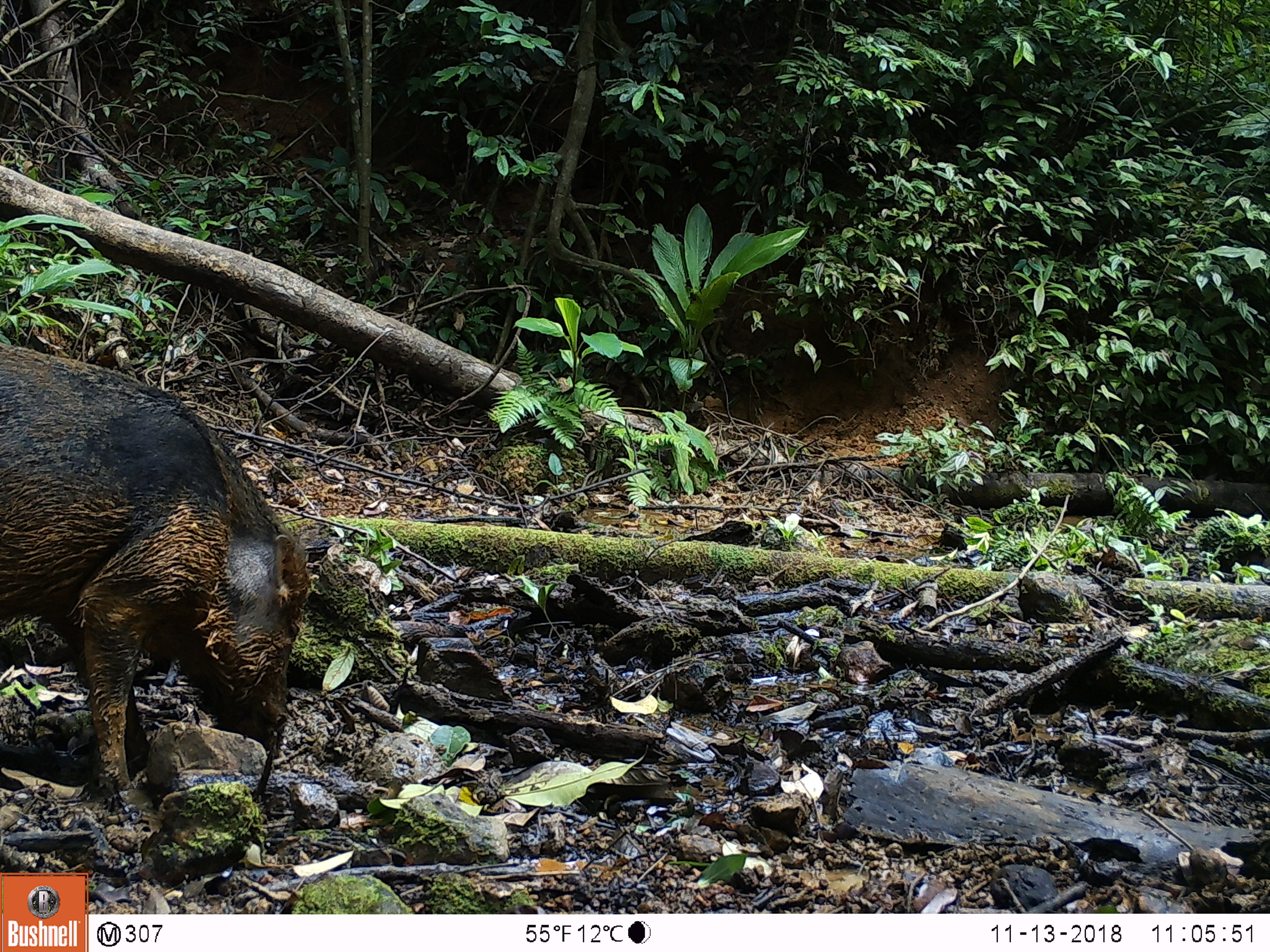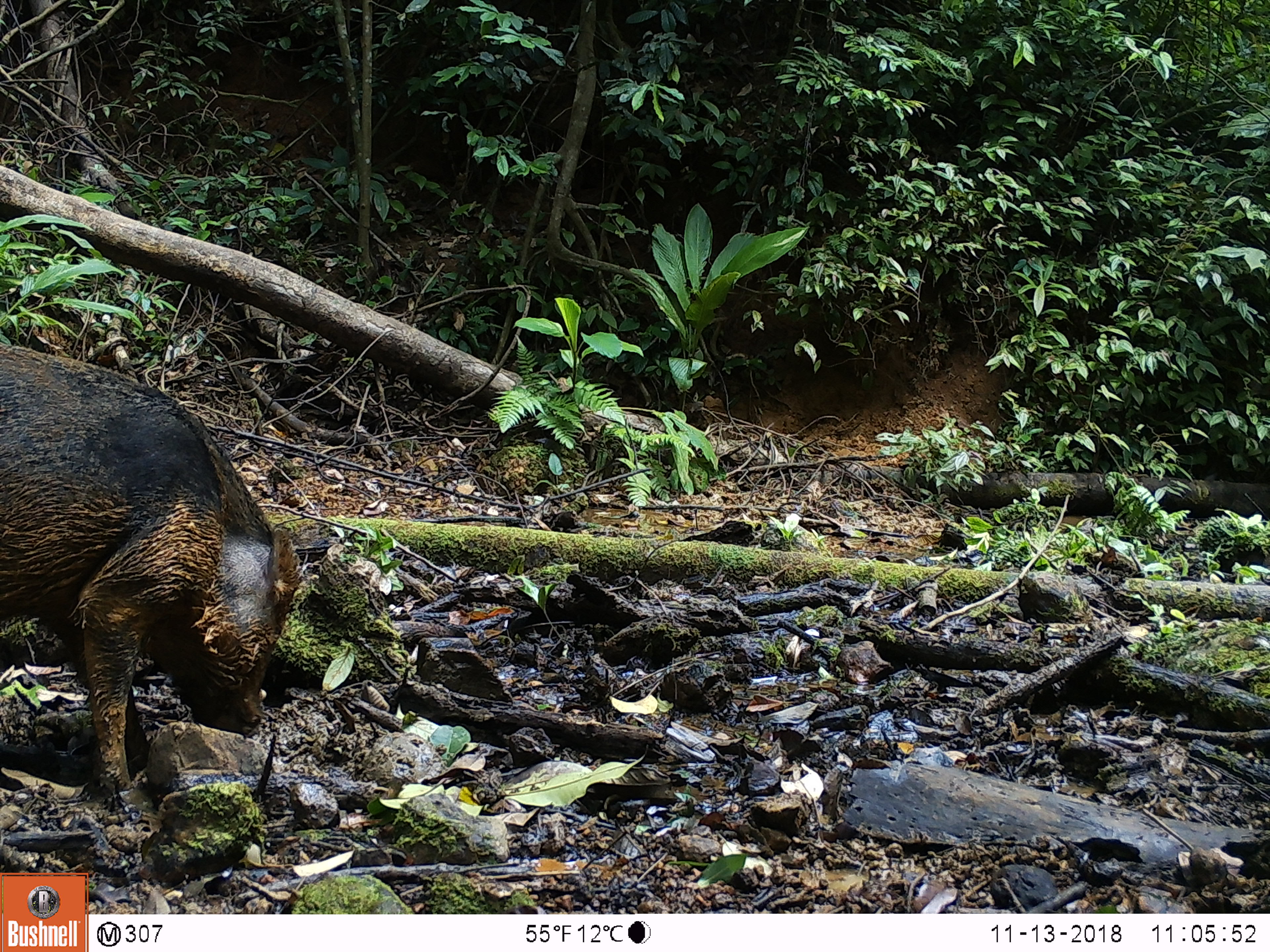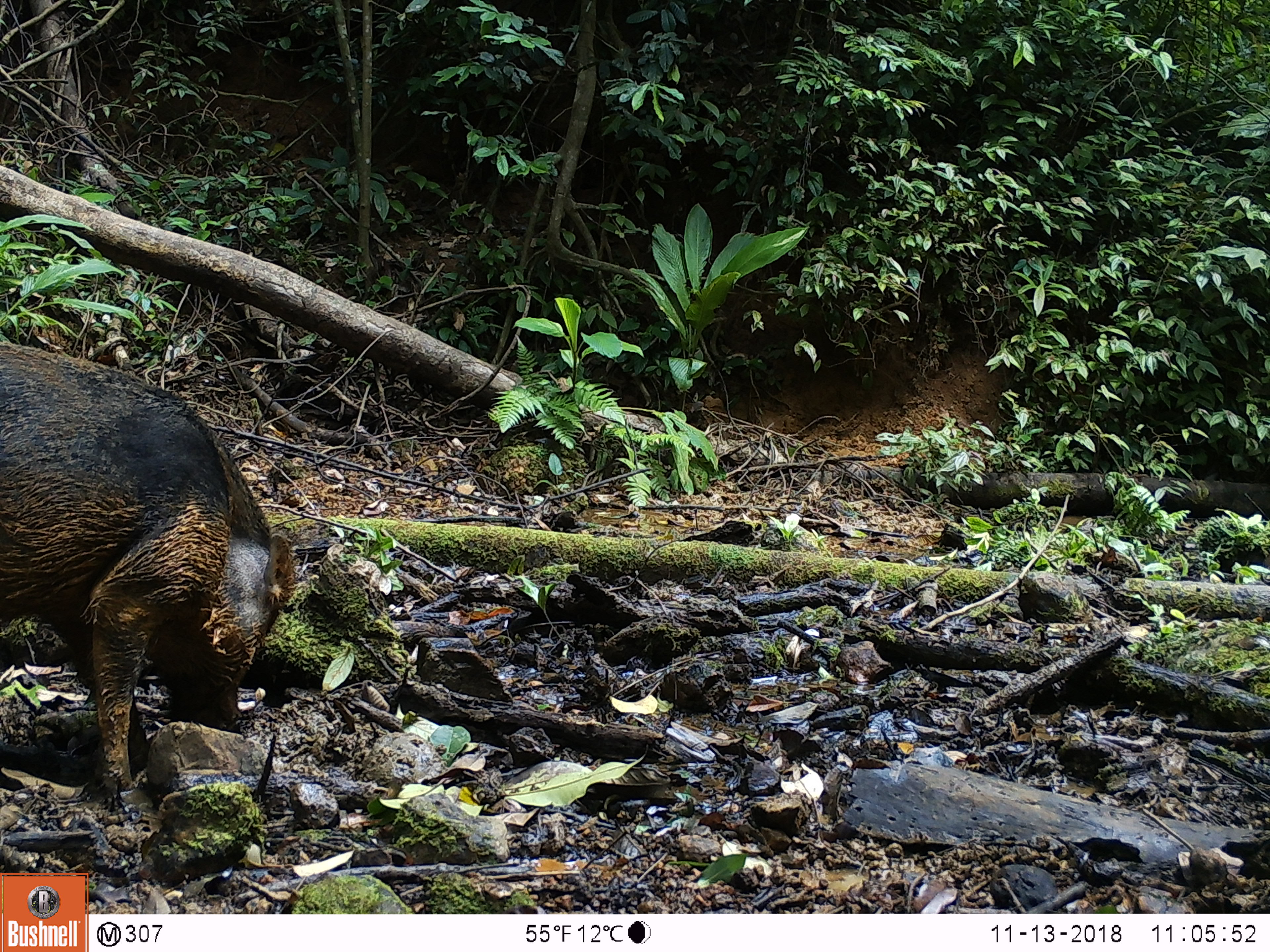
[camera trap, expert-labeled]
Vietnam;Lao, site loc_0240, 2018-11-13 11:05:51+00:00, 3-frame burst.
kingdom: Animalia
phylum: Chordata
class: Mammalia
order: Artiodactyla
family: Suidae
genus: Sus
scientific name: Sus scrofa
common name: eurasian wild pig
Eurasian wild pig (Sus scrofa). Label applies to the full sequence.